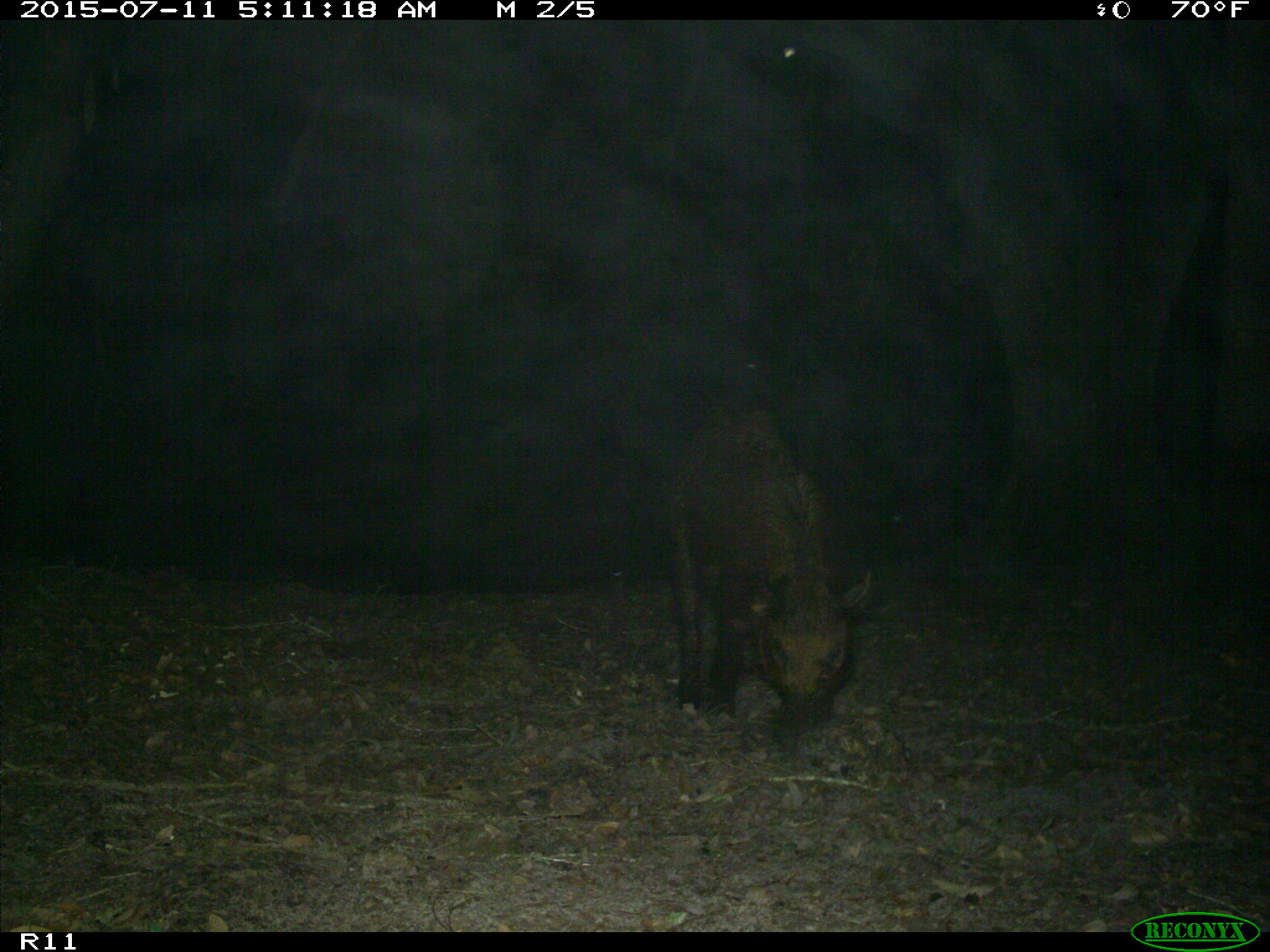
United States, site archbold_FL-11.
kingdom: Animalia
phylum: Chordata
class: Mammalia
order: Artiodactyla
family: Suidae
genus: Sus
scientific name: Sus scrofa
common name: wild boar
Sus scrofa (wild boar).